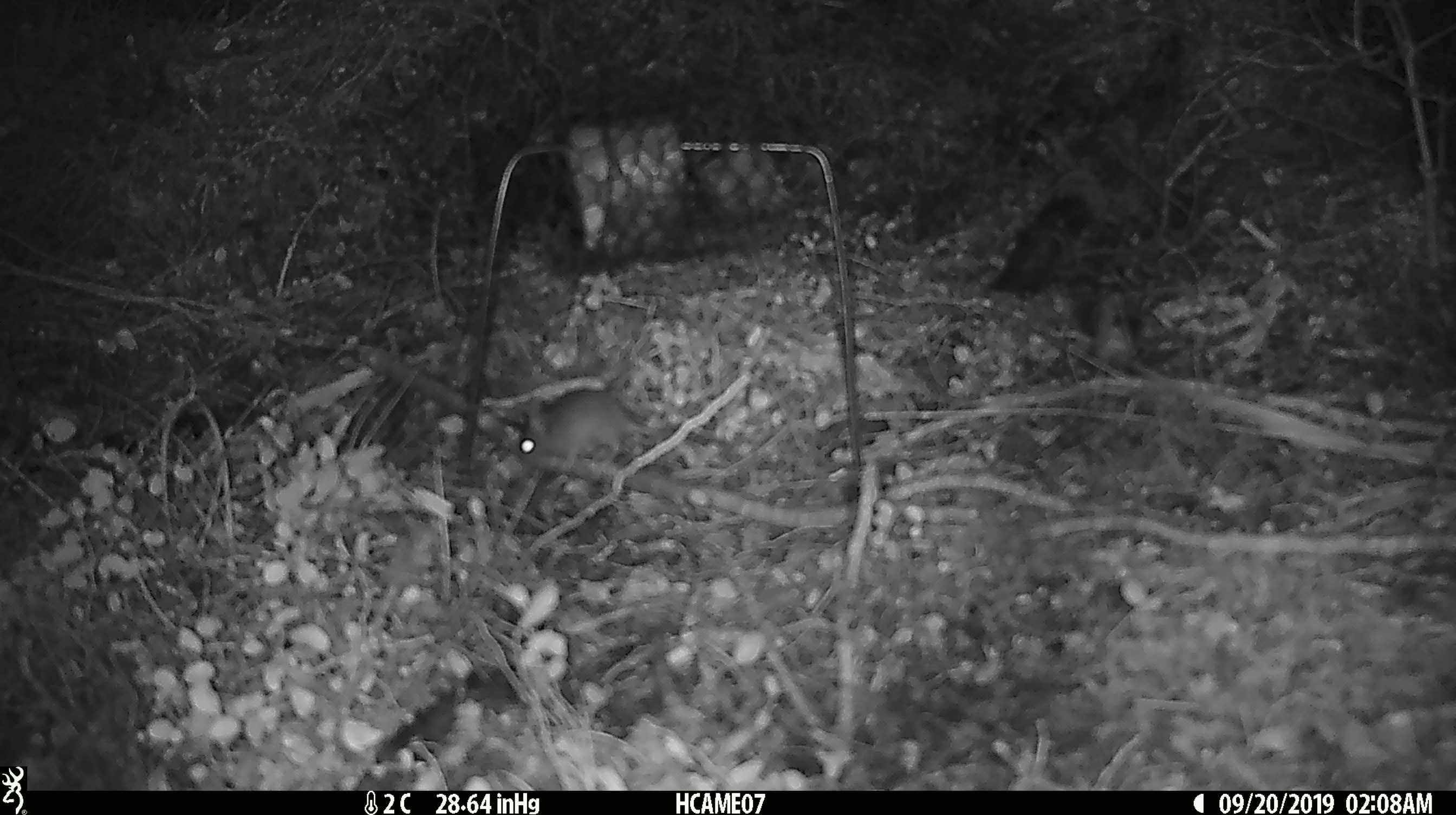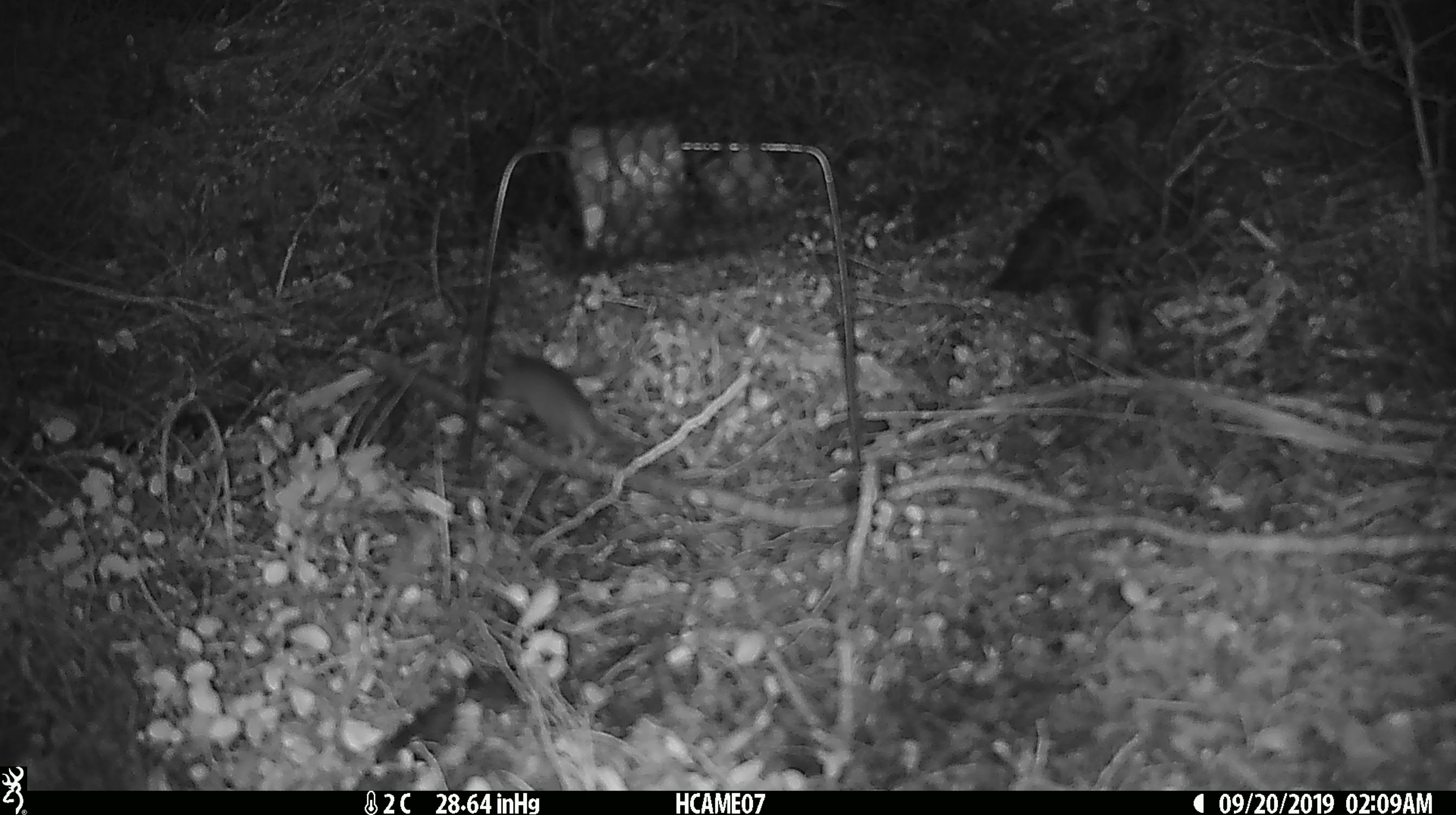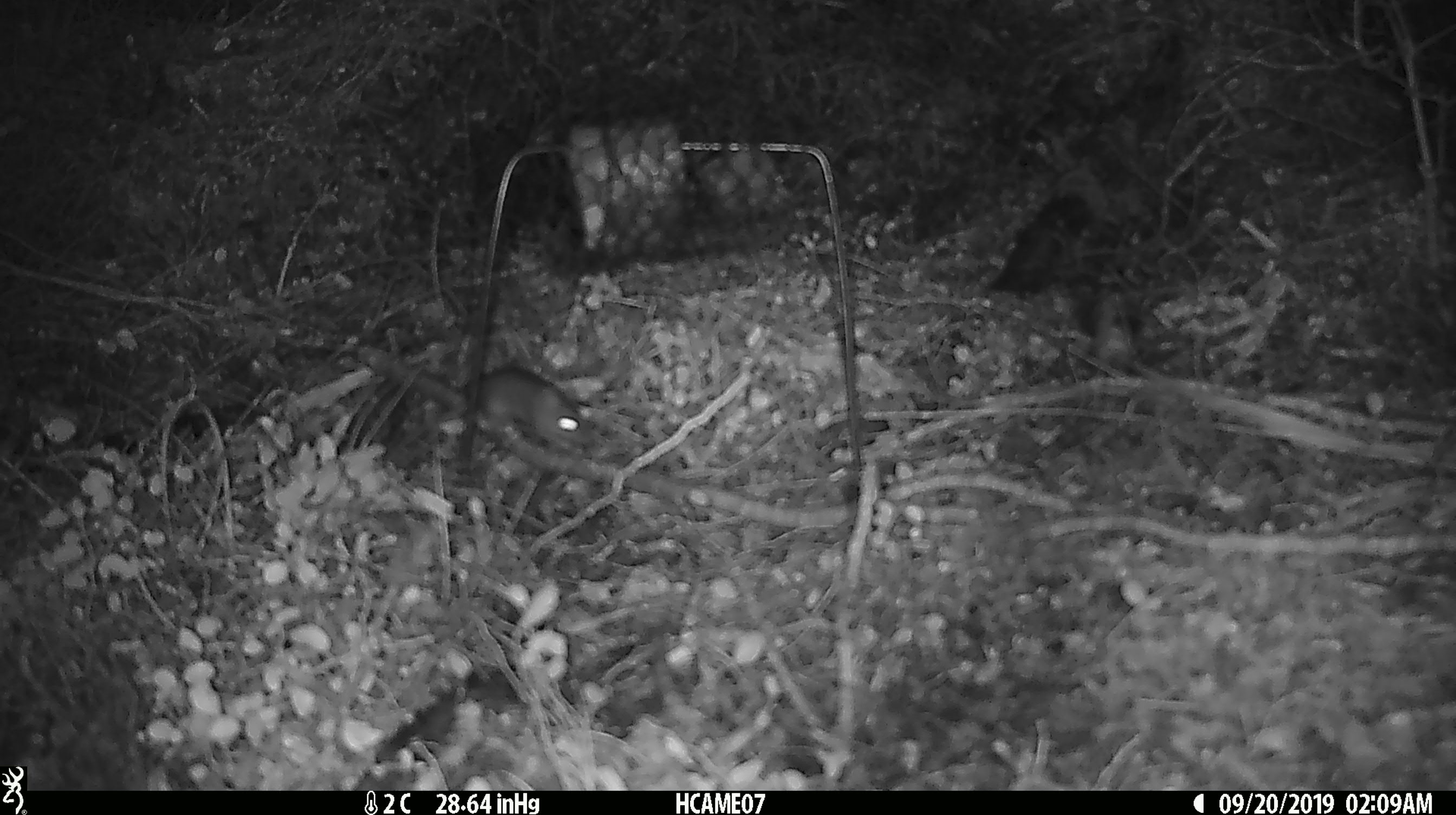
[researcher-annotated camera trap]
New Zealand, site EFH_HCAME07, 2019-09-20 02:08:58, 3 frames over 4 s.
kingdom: Animalia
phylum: Chordata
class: Mammalia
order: Rodentia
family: Muridae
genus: Mus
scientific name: Mus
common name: mouse